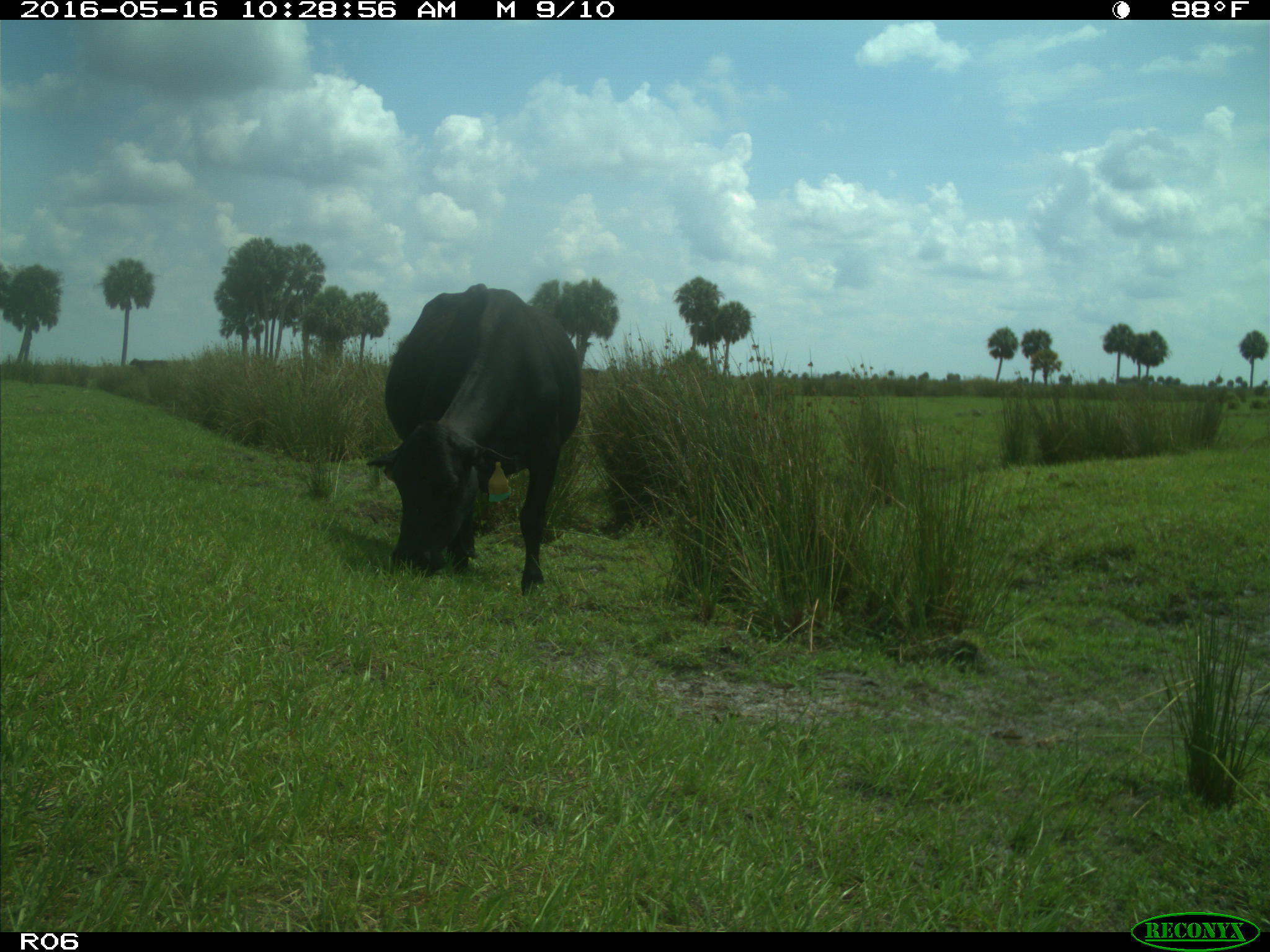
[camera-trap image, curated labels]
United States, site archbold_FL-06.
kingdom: Animalia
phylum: Chordata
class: Mammalia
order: Artiodactyla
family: Bovidae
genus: Bos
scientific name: Bos taurus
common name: domestic cow